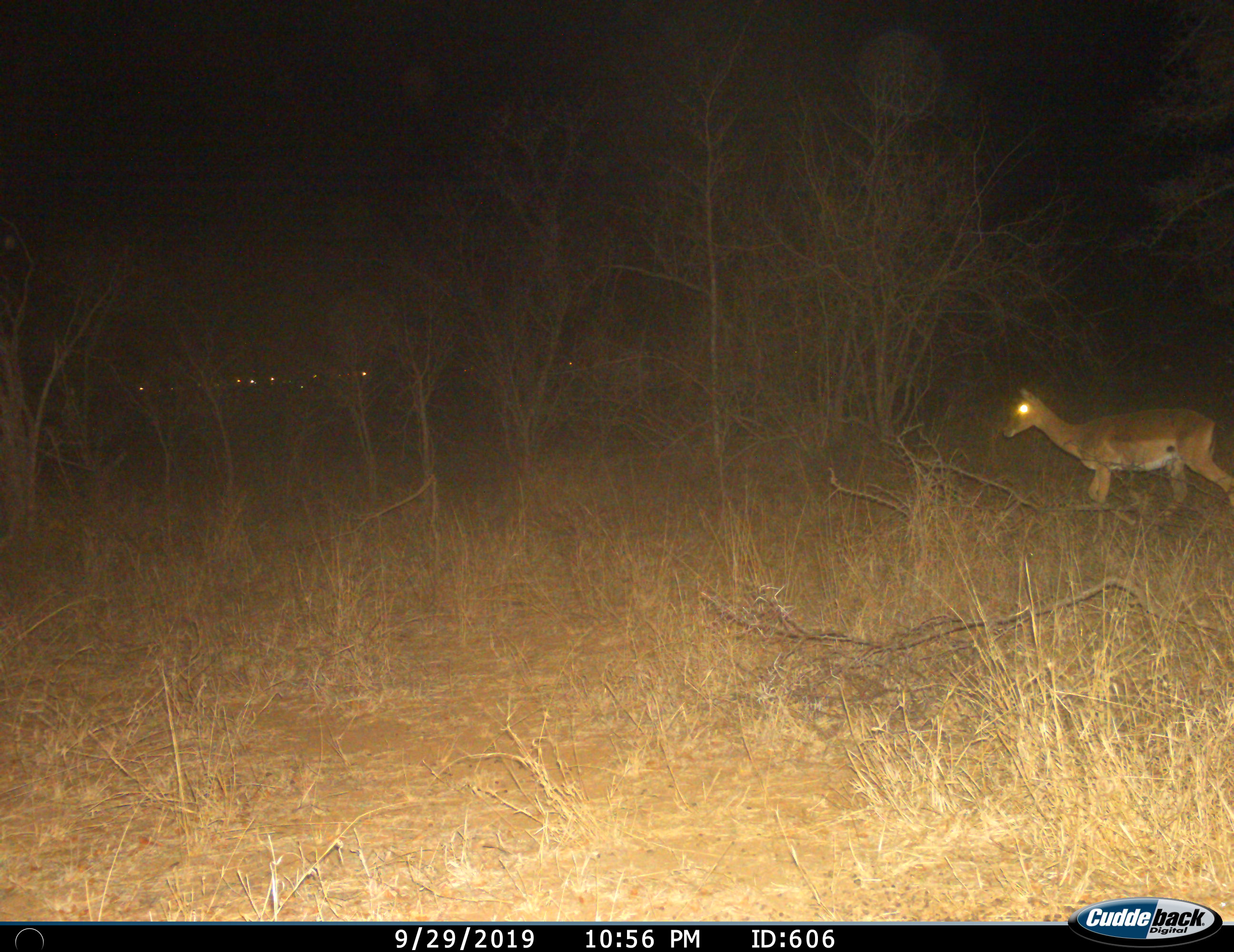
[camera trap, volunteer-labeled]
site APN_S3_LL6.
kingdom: Animalia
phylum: Chordata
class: Mammalia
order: Artiodactyla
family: Bovidae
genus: Aepyceros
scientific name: Aepyceros melampus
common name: impala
Impala (Aepyceros melampus), count 1. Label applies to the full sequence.